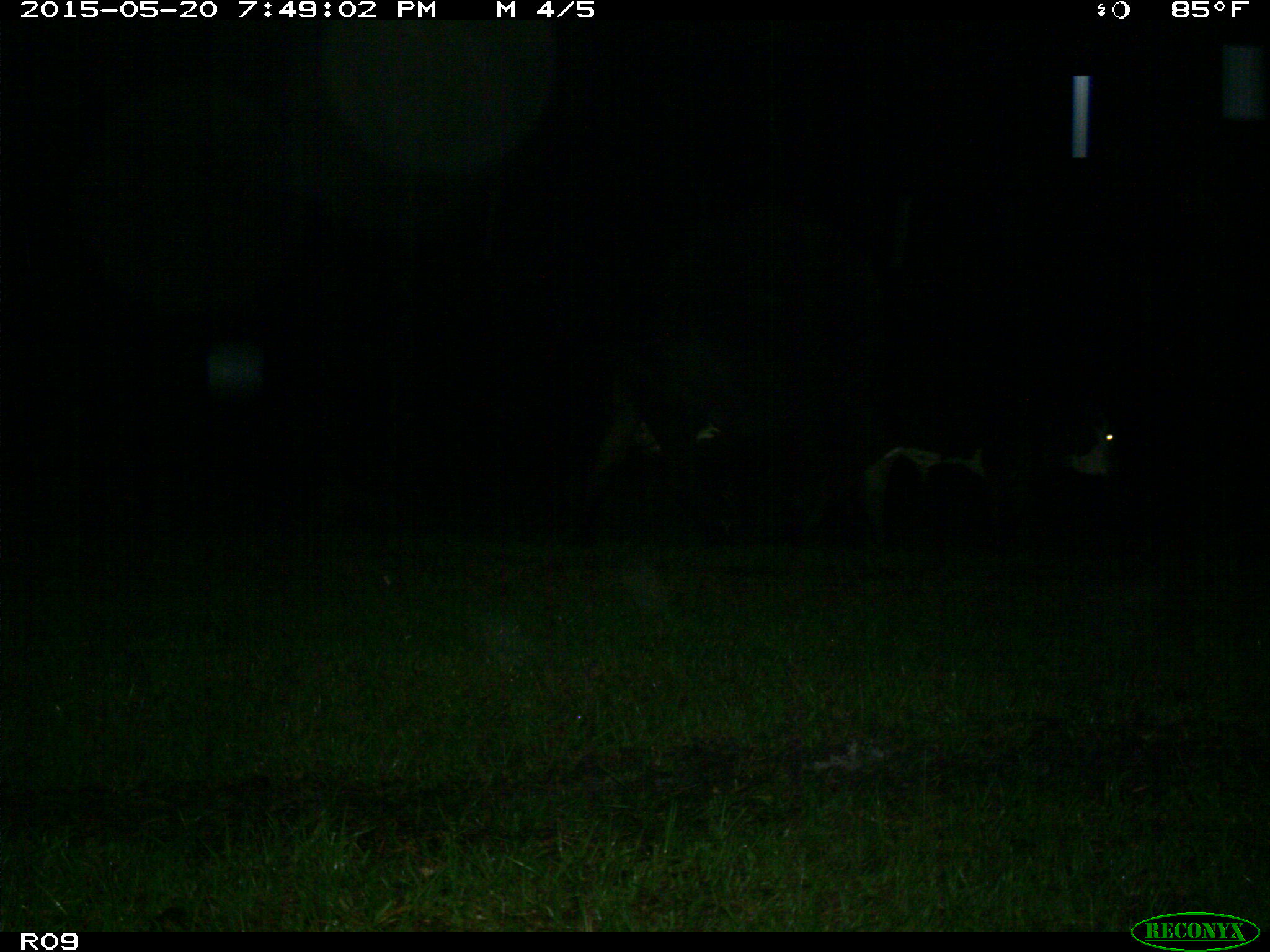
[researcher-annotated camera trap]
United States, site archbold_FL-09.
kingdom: Animalia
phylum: Chordata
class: Mammalia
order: Artiodactyla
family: Bovidae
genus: Bos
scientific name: Bos taurus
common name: domestic cow